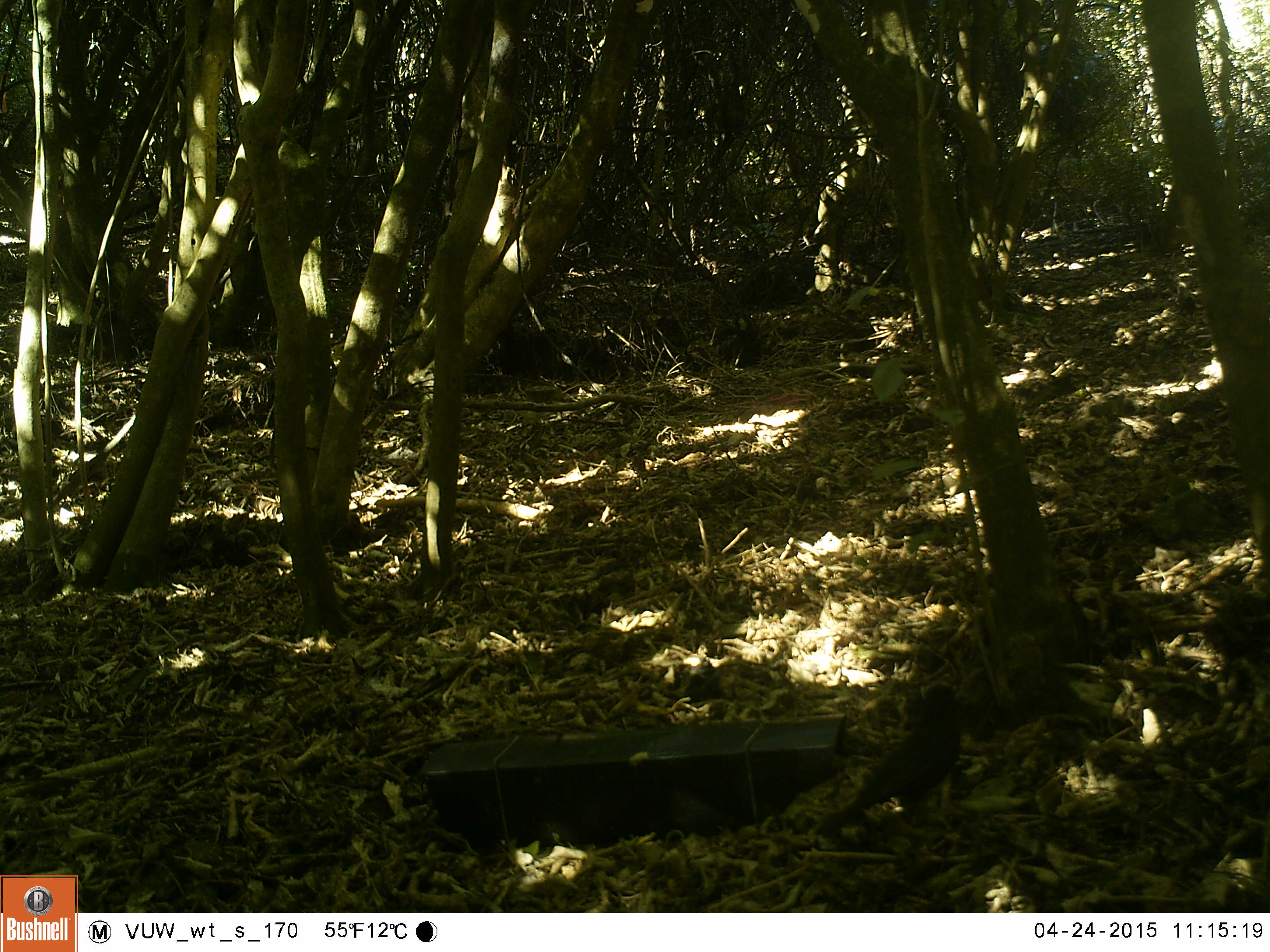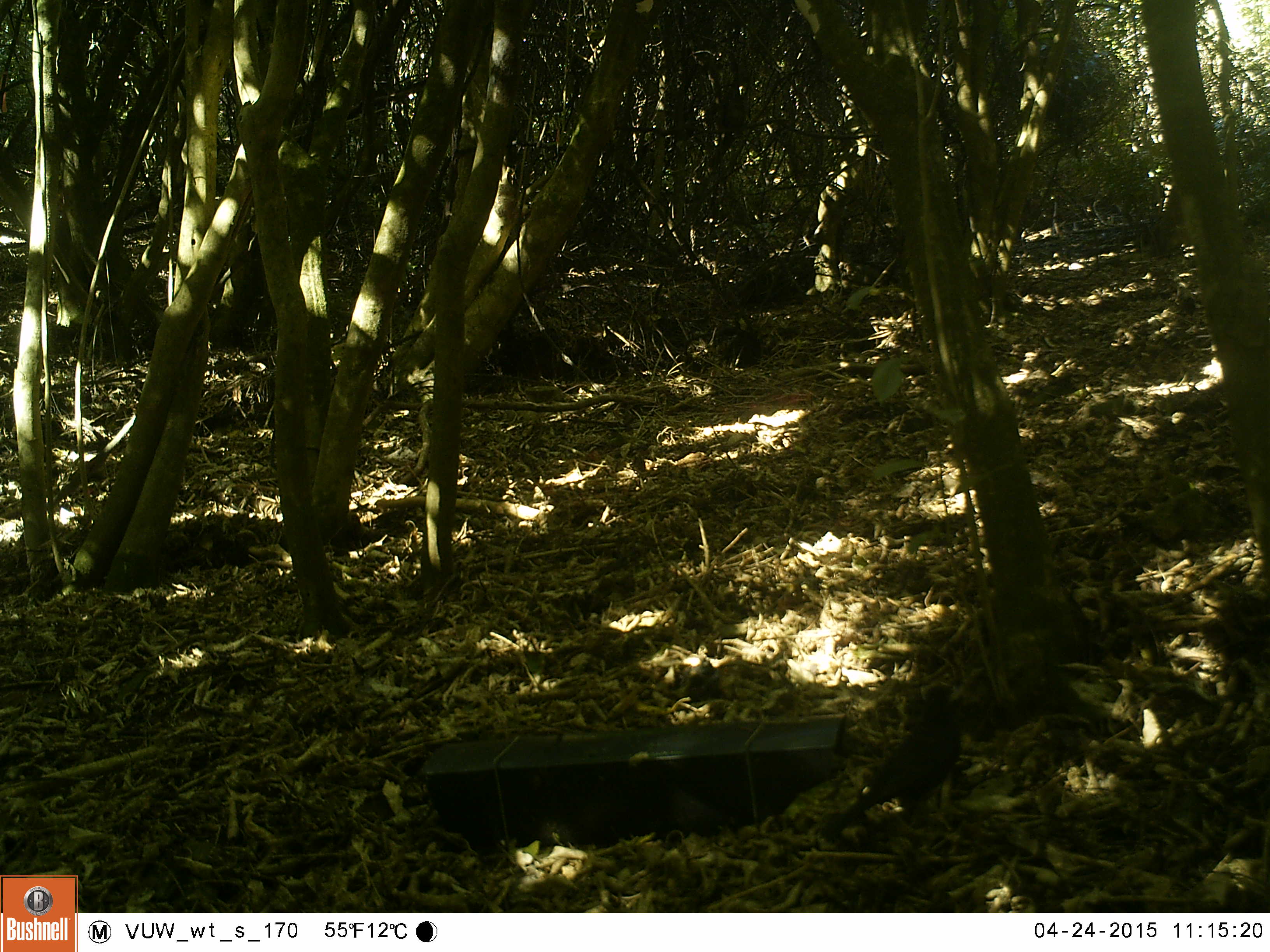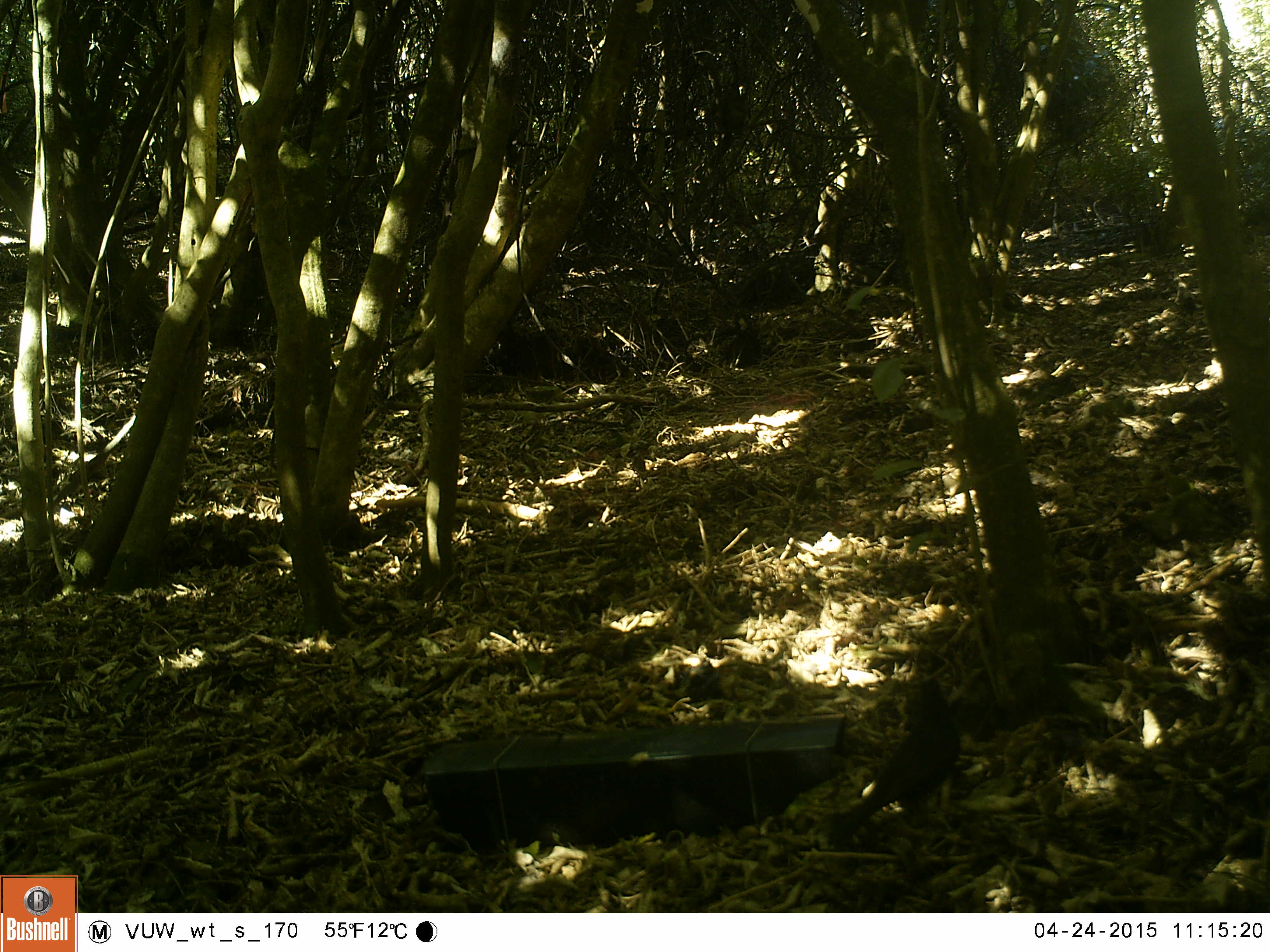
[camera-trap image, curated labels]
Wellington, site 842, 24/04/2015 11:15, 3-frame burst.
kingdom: Animalia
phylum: Chordata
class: Aves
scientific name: Aves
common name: bird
Bird (Aves).